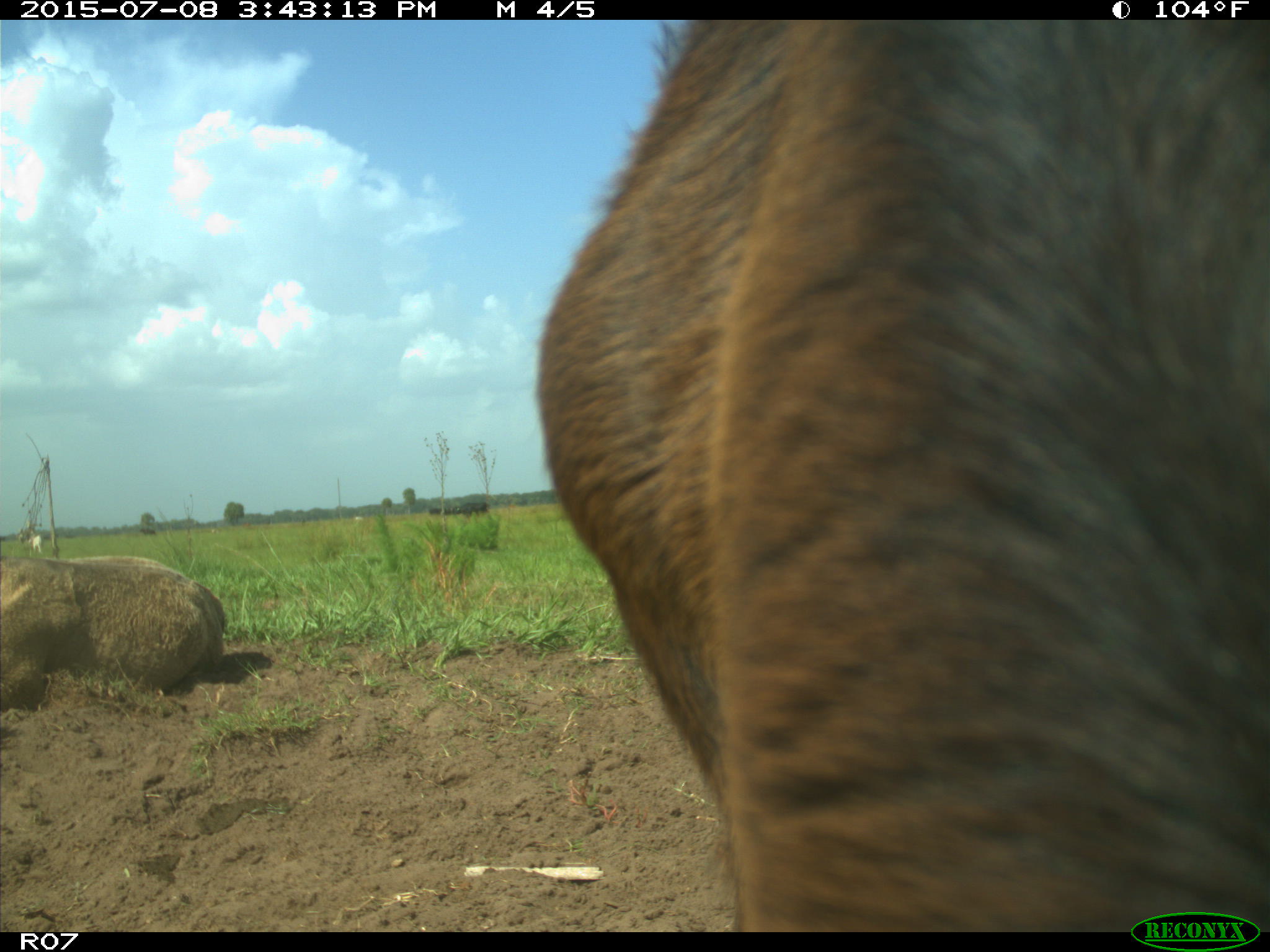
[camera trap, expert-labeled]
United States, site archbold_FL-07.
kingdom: Animalia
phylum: Chordata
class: Mammalia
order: Artiodactyla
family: Bovidae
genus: Bos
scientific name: Bos taurus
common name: domestic cow